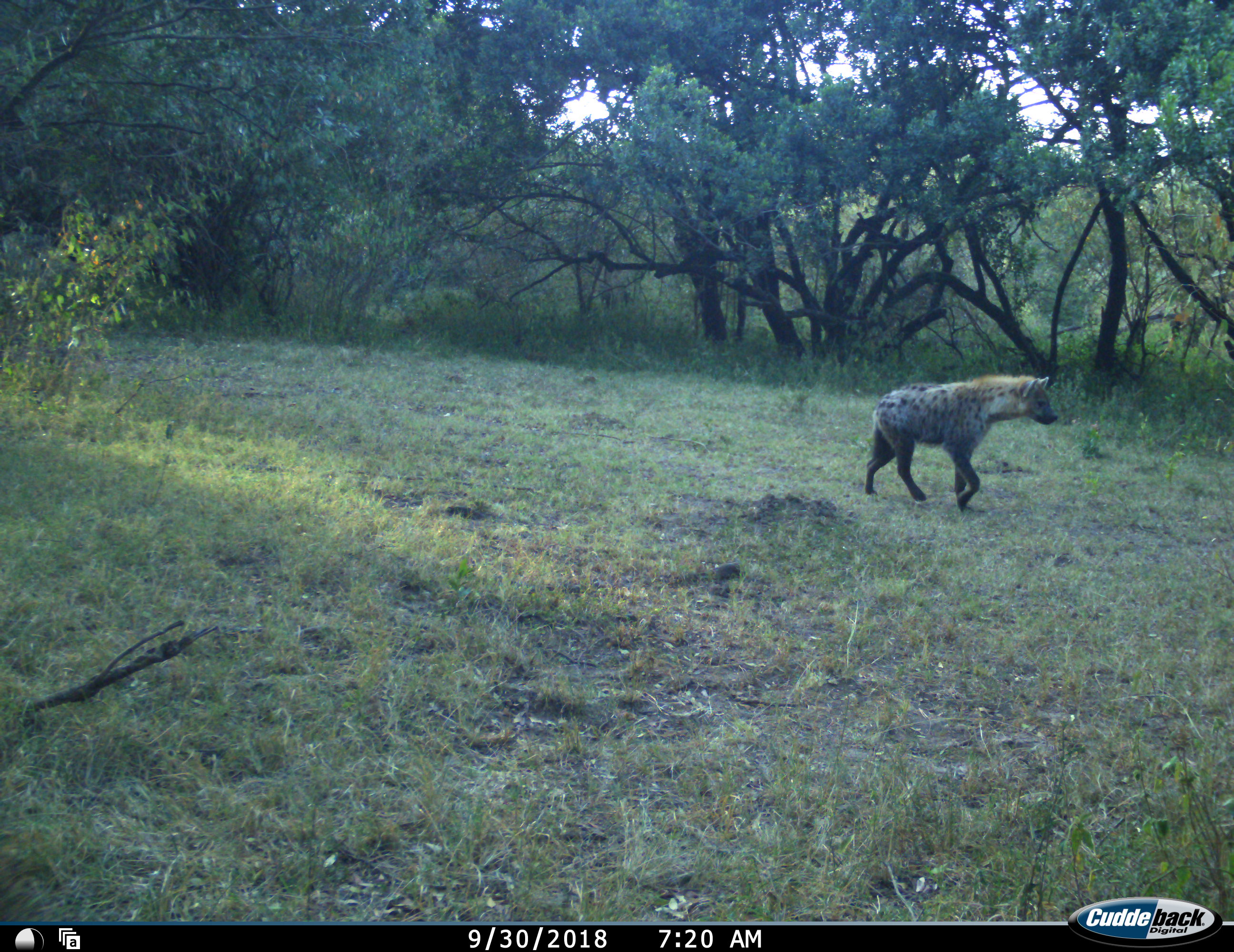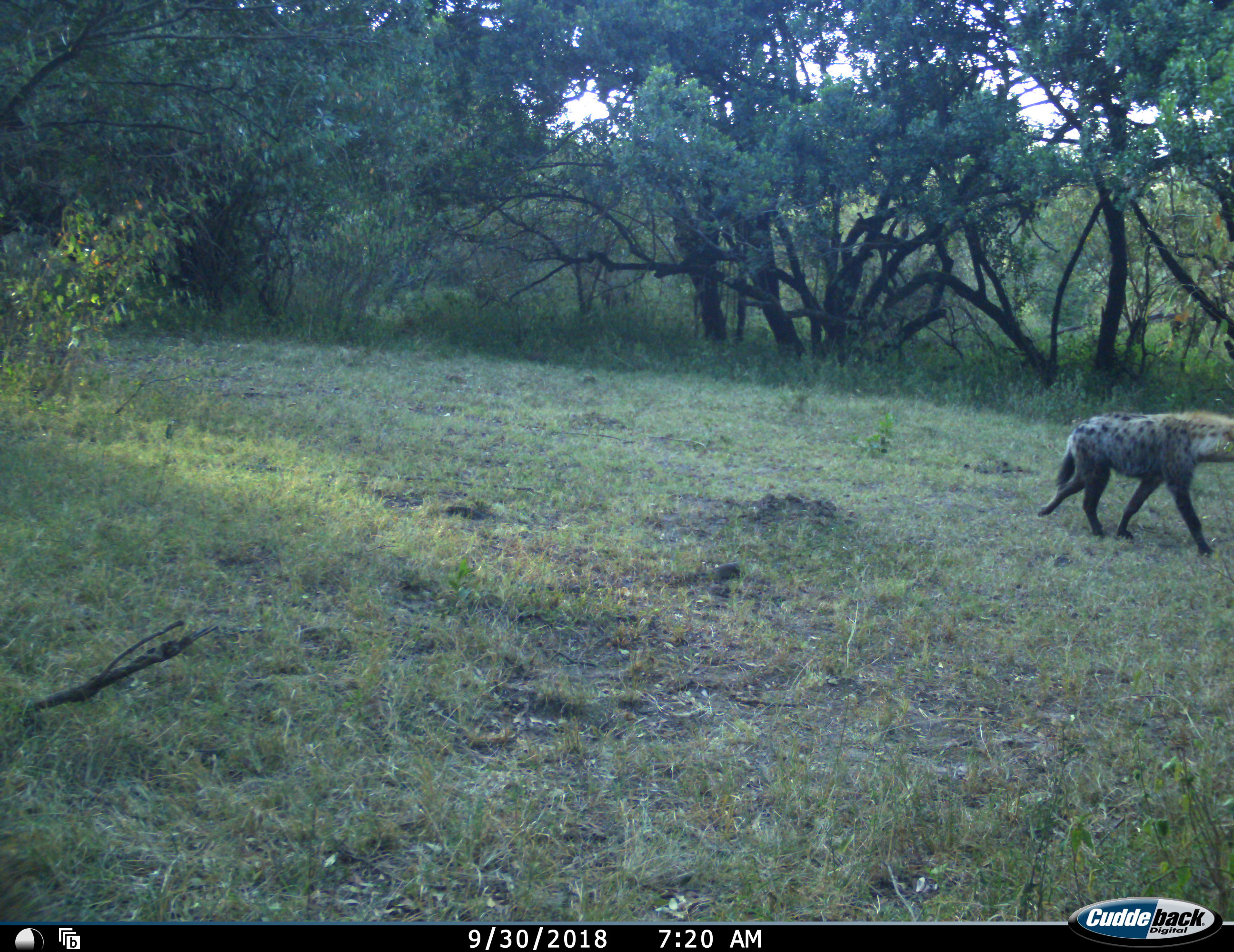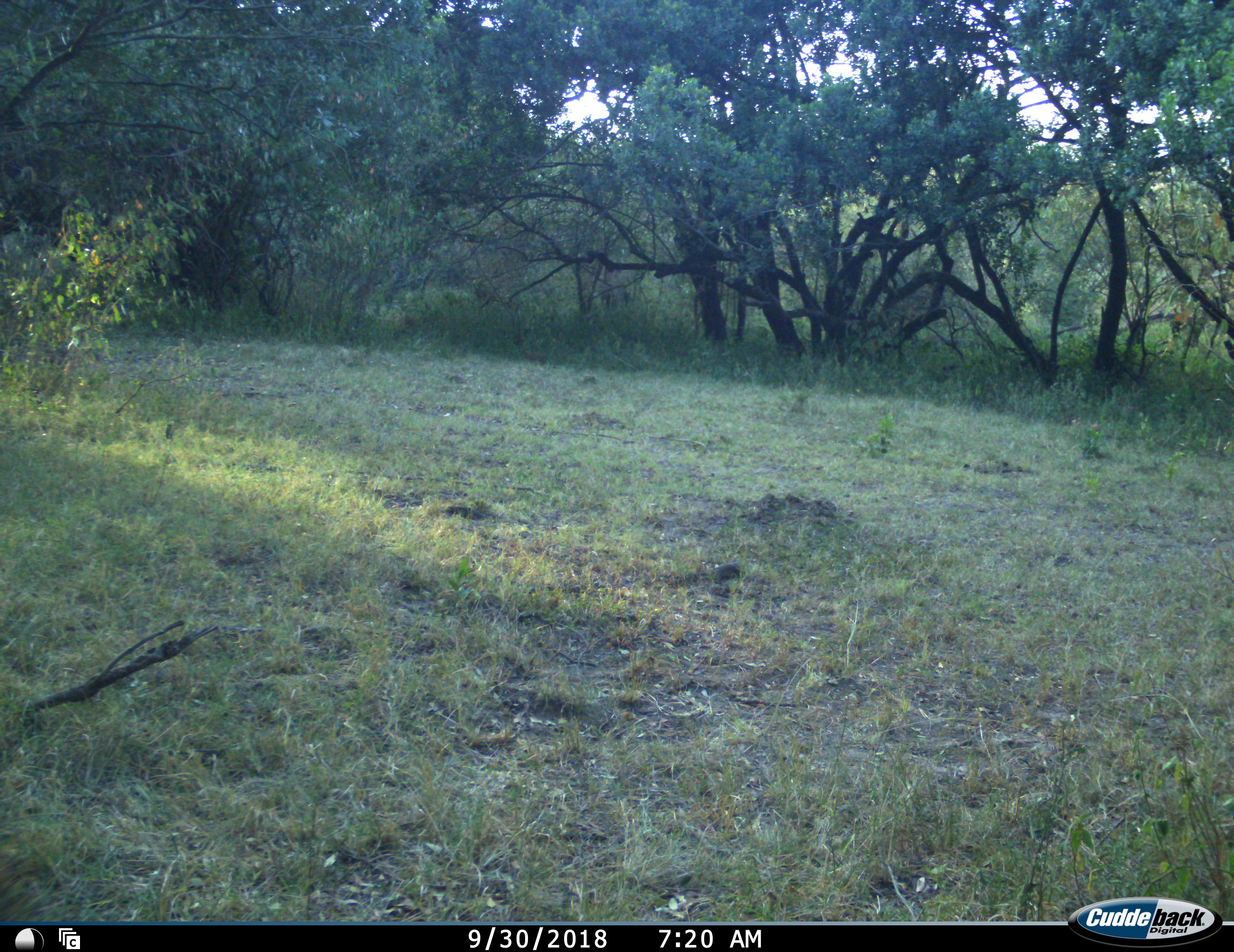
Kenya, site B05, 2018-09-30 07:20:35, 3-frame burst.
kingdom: Animalia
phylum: Chordata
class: Mammalia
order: Carnivora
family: Hyaenidae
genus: Crocuta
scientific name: Crocuta crocuta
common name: spotted hyena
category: hyenaspotted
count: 1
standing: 0%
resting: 0%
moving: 100%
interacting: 0%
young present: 0%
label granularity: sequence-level